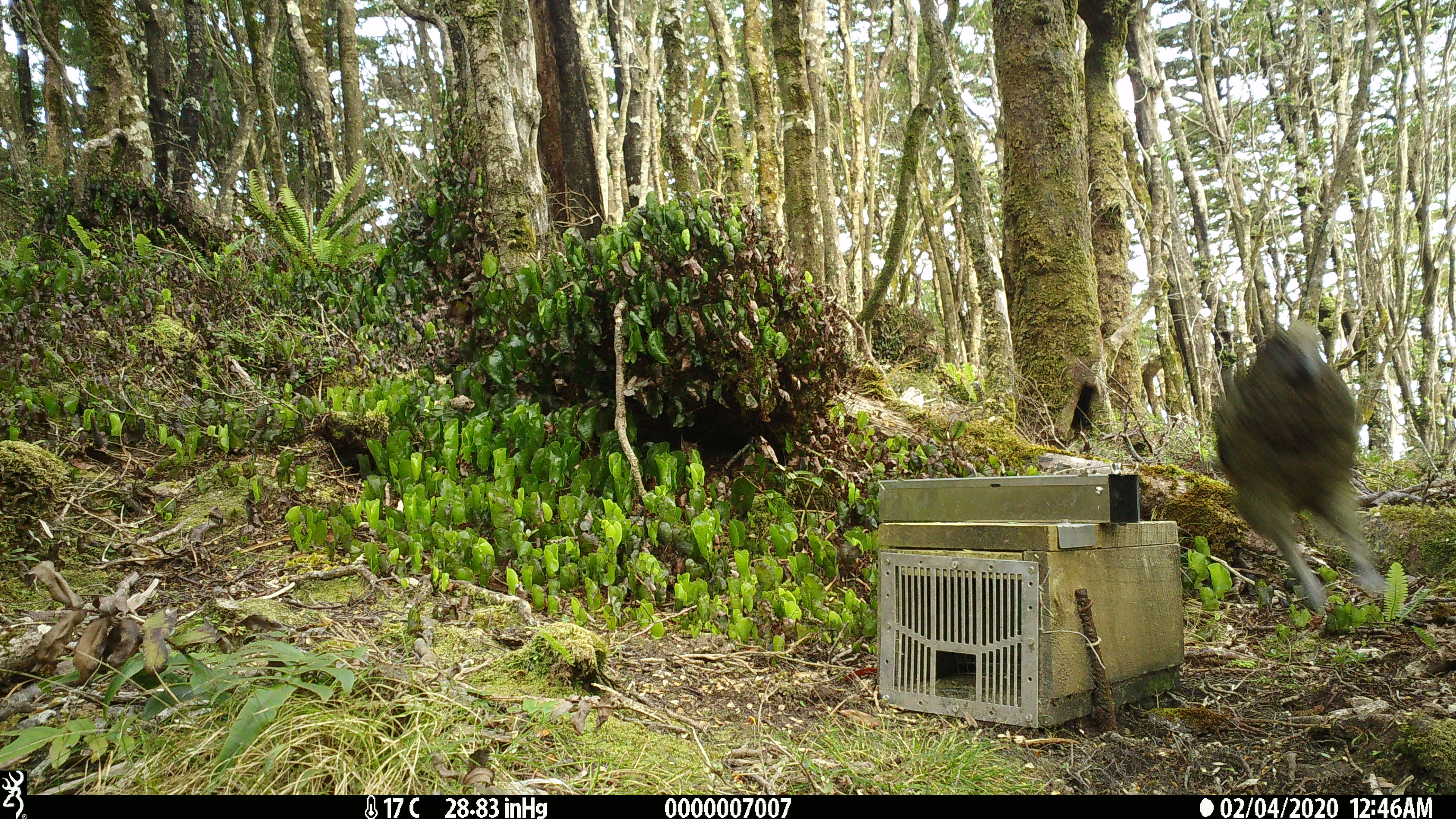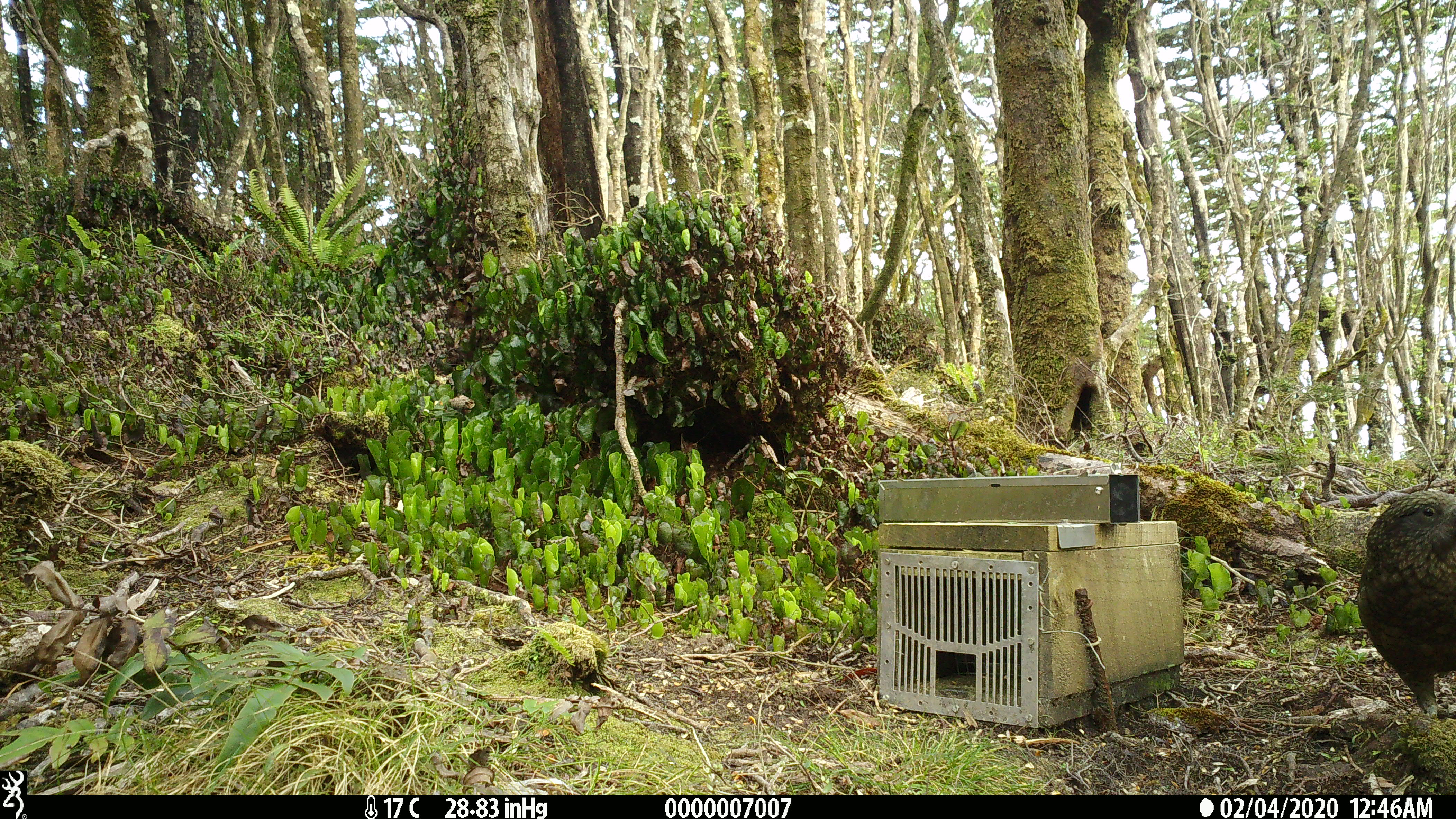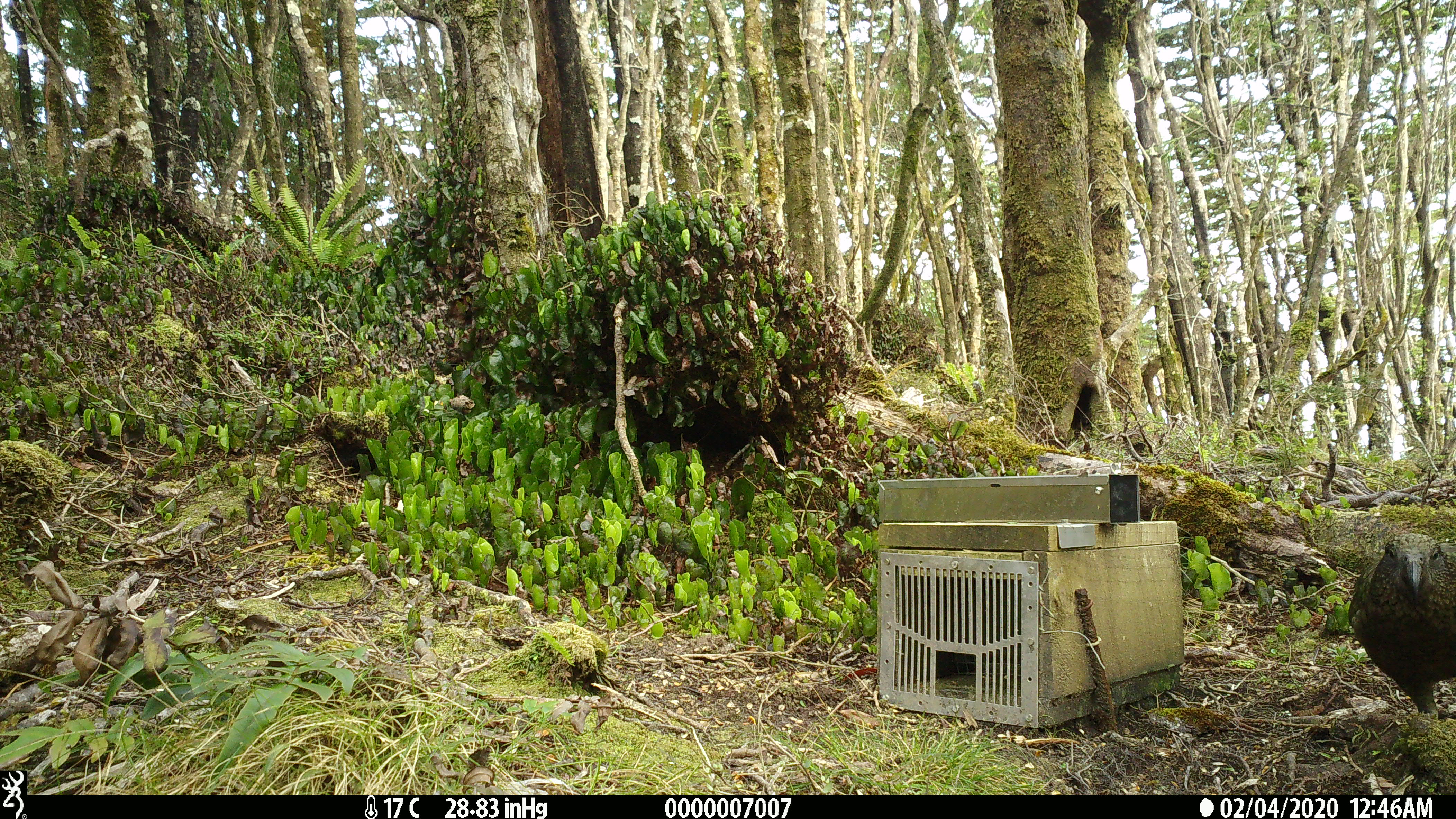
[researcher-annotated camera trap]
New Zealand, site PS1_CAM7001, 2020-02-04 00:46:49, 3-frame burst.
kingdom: Animalia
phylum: Chordata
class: Aves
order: Psittaciformes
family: Strigopidae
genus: Nestor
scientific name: Nestor notabilis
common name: kea